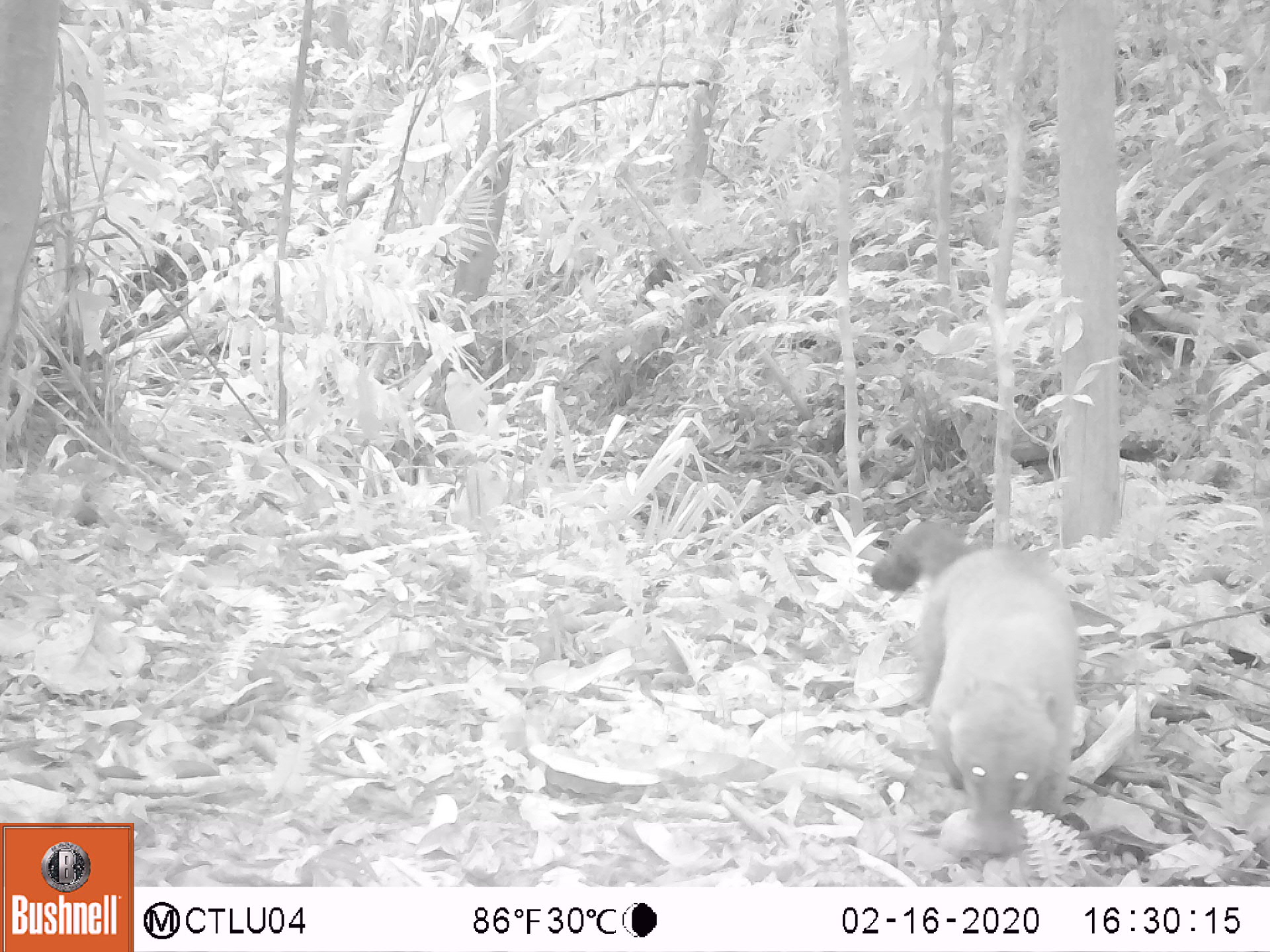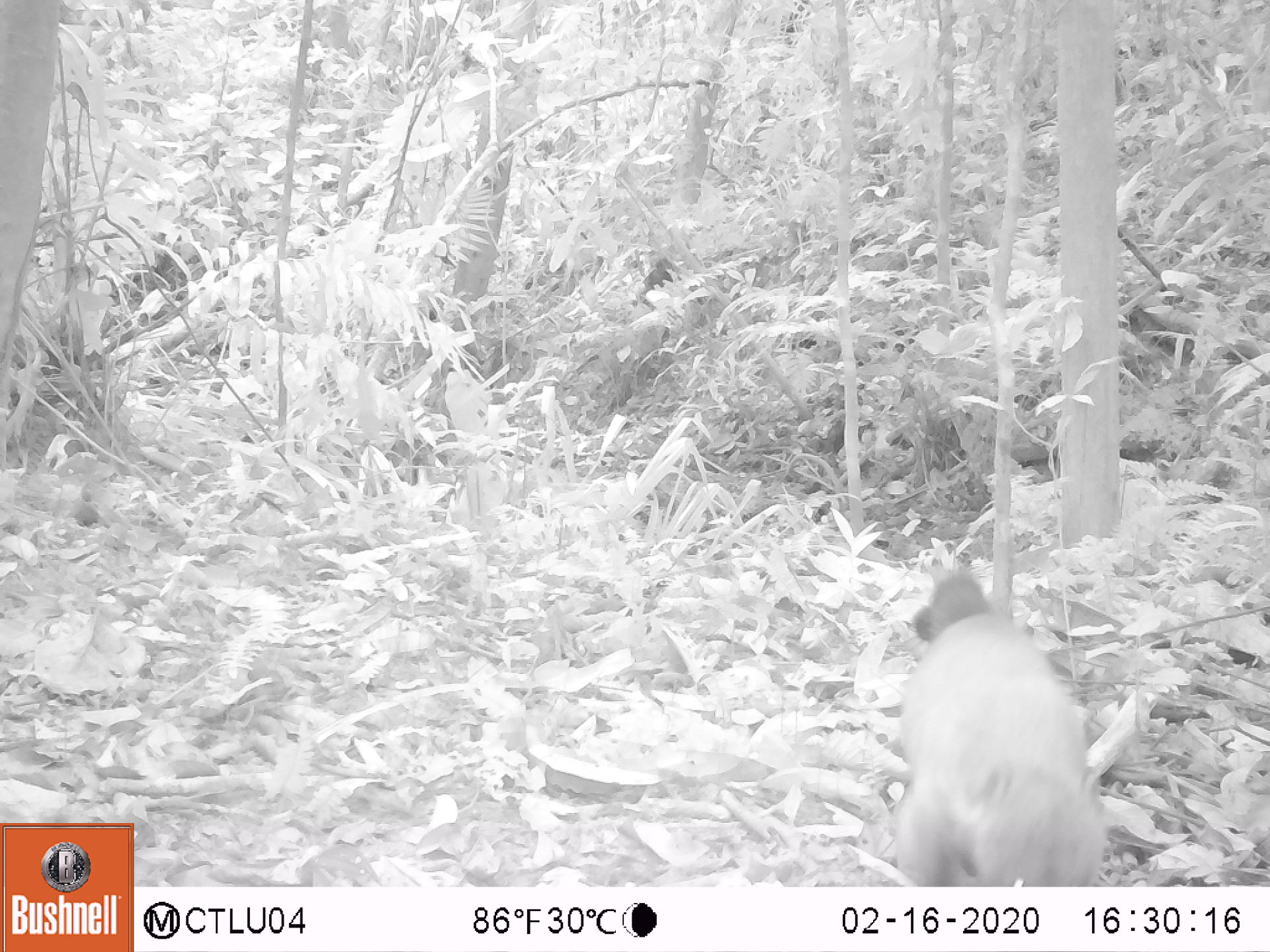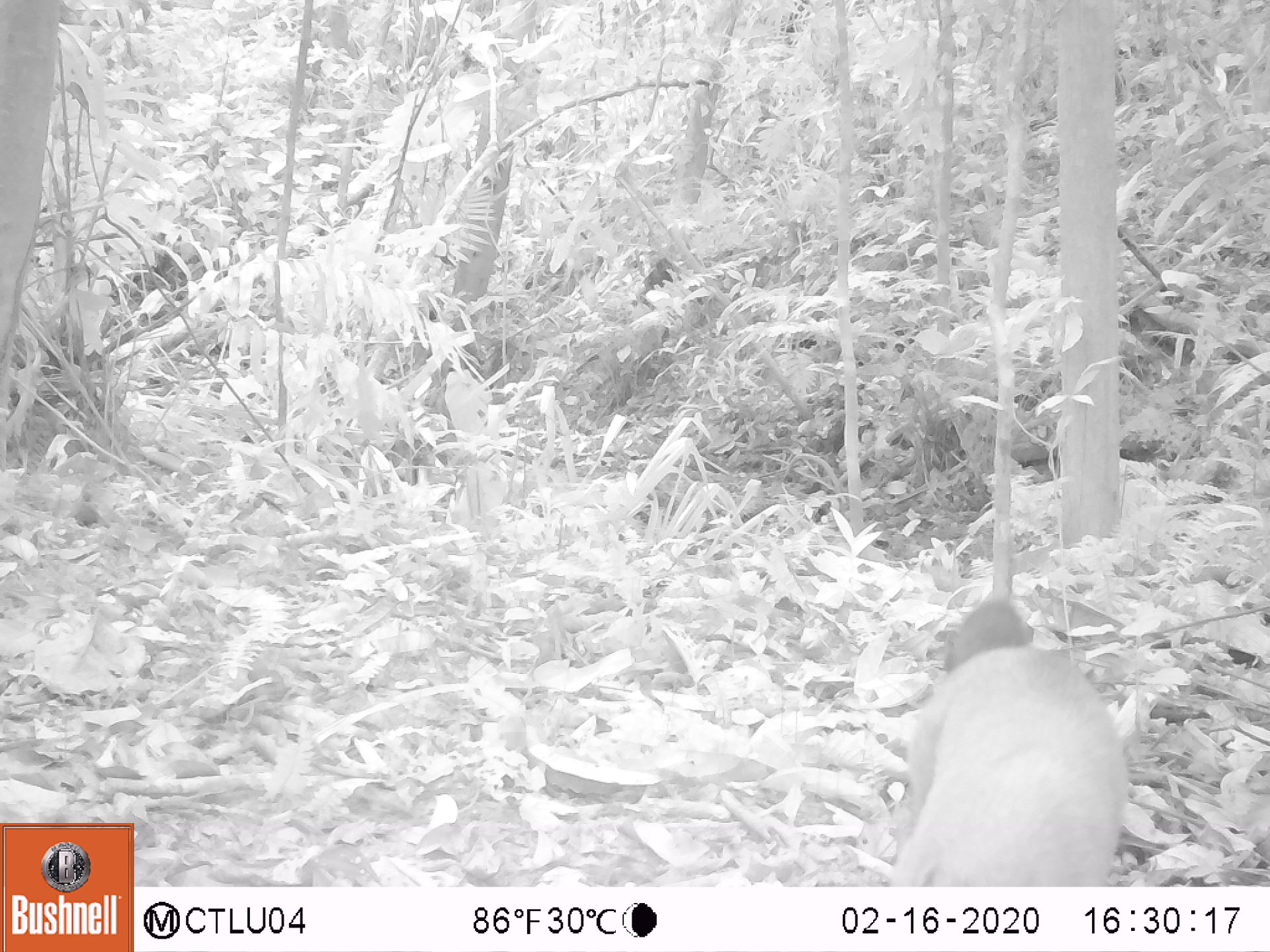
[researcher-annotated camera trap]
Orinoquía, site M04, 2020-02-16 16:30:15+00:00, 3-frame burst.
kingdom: Animalia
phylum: Chordata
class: Mammalia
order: Carnivora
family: Procyonidae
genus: Nasua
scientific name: Nasua nasua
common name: south american coati